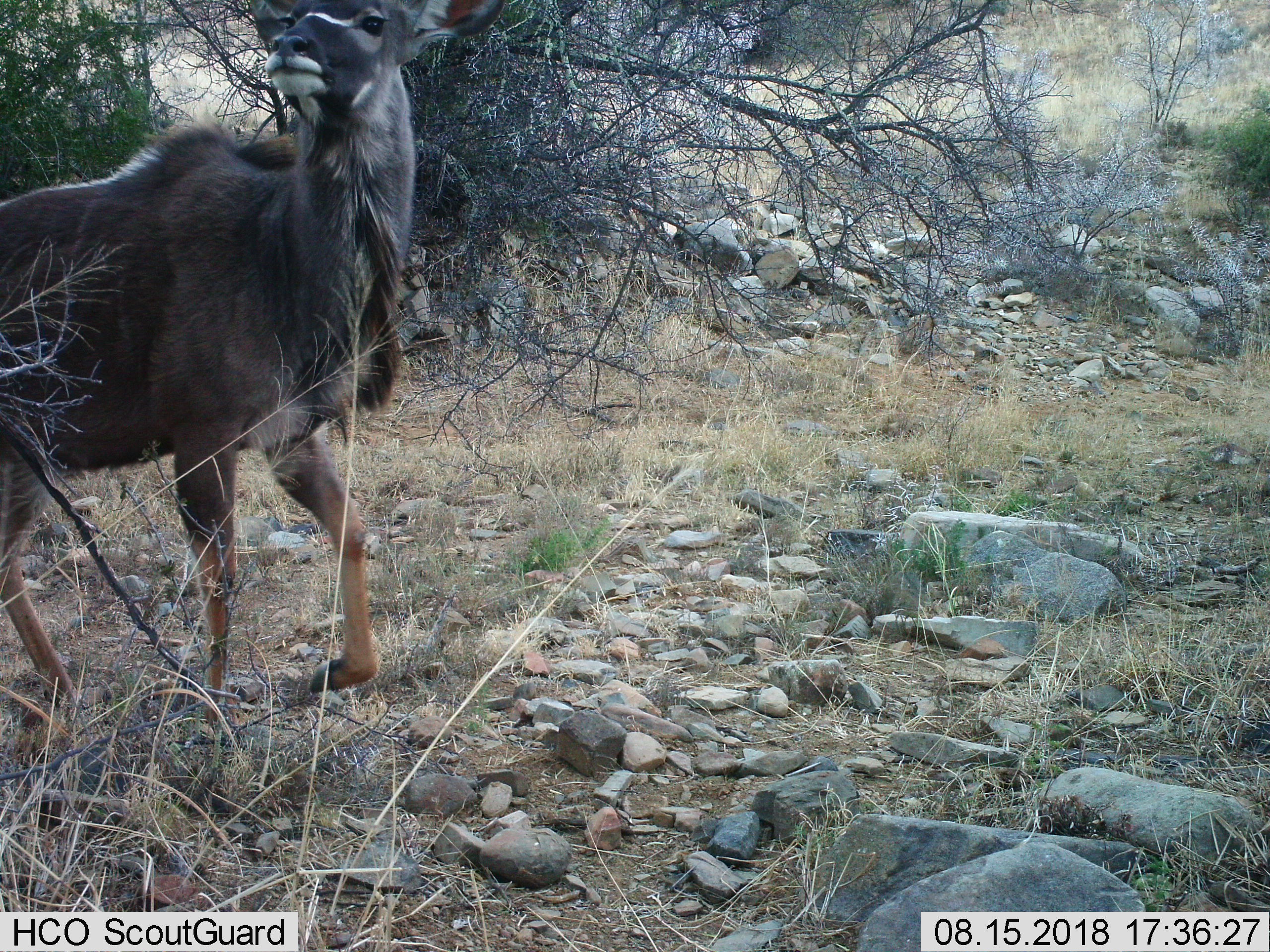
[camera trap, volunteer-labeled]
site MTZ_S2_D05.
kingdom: Animalia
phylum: Chordata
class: Mammalia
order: Artiodactyla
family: Bovidae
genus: Tragelaphus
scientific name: Tragelaphus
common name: kudu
Kudu (Tragelaphus), count 1. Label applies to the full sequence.